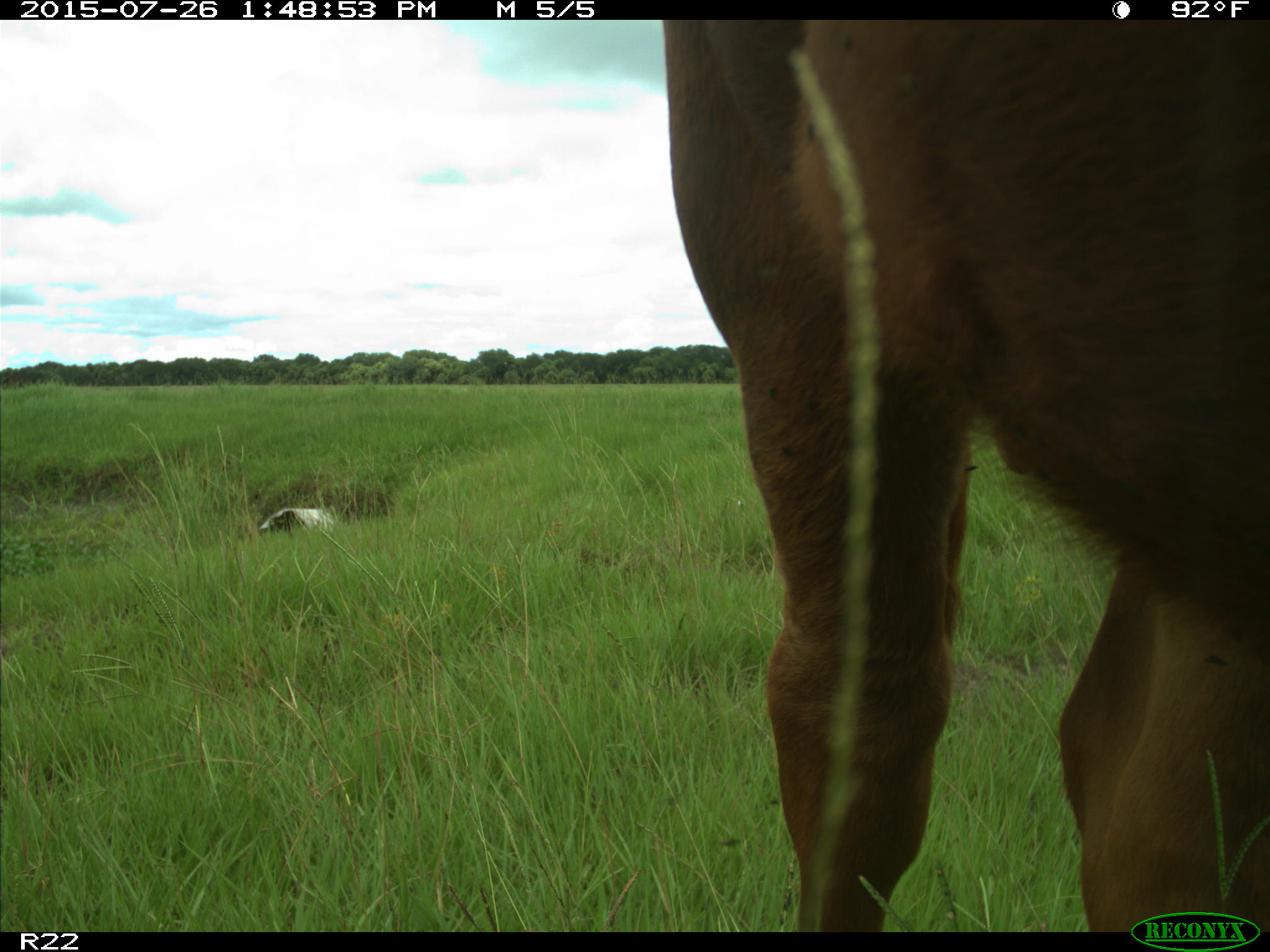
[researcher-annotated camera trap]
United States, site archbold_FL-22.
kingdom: Animalia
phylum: Chordata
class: Mammalia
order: Artiodactyla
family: Bovidae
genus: Bos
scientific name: Bos taurus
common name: domestic cow